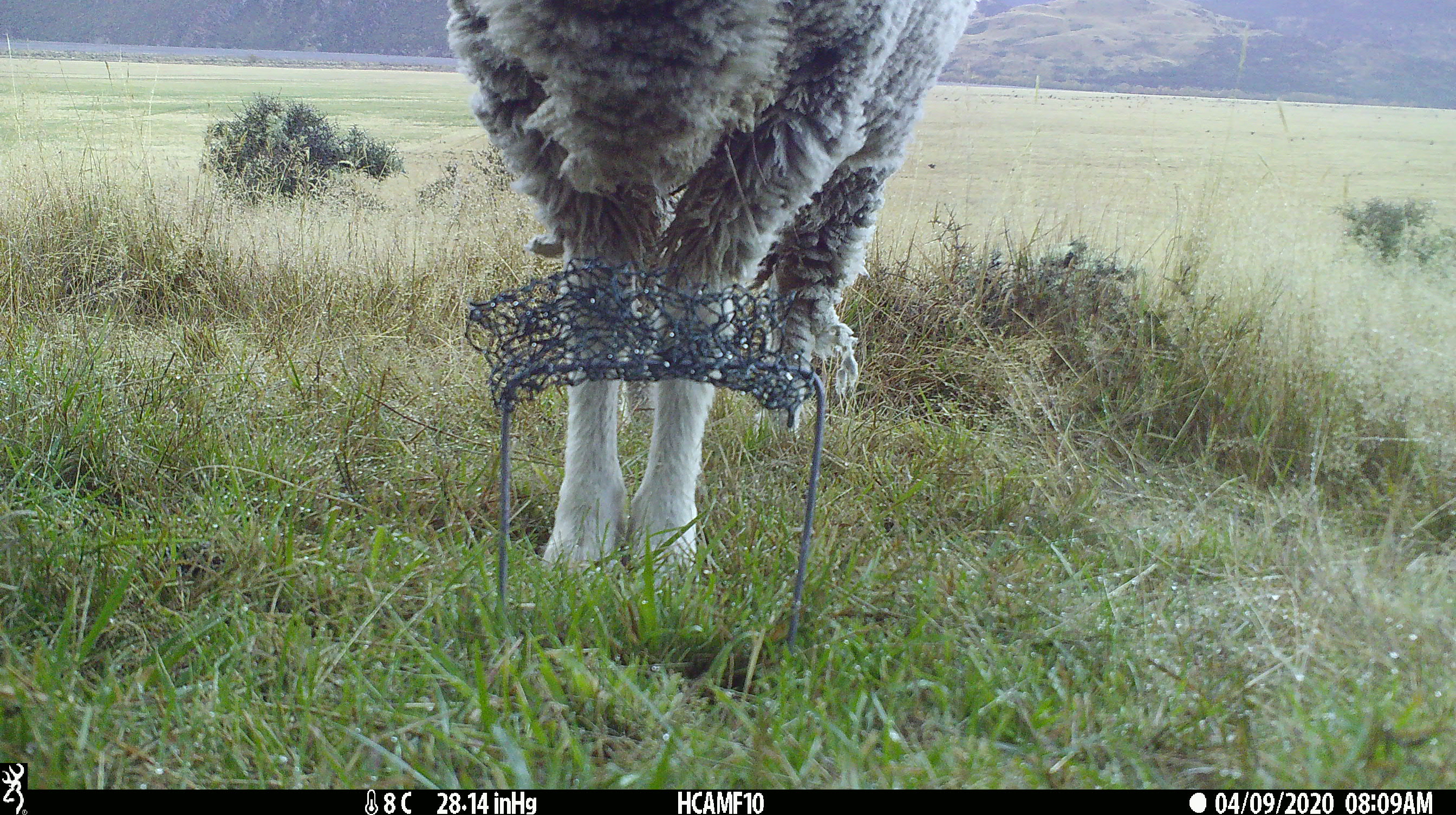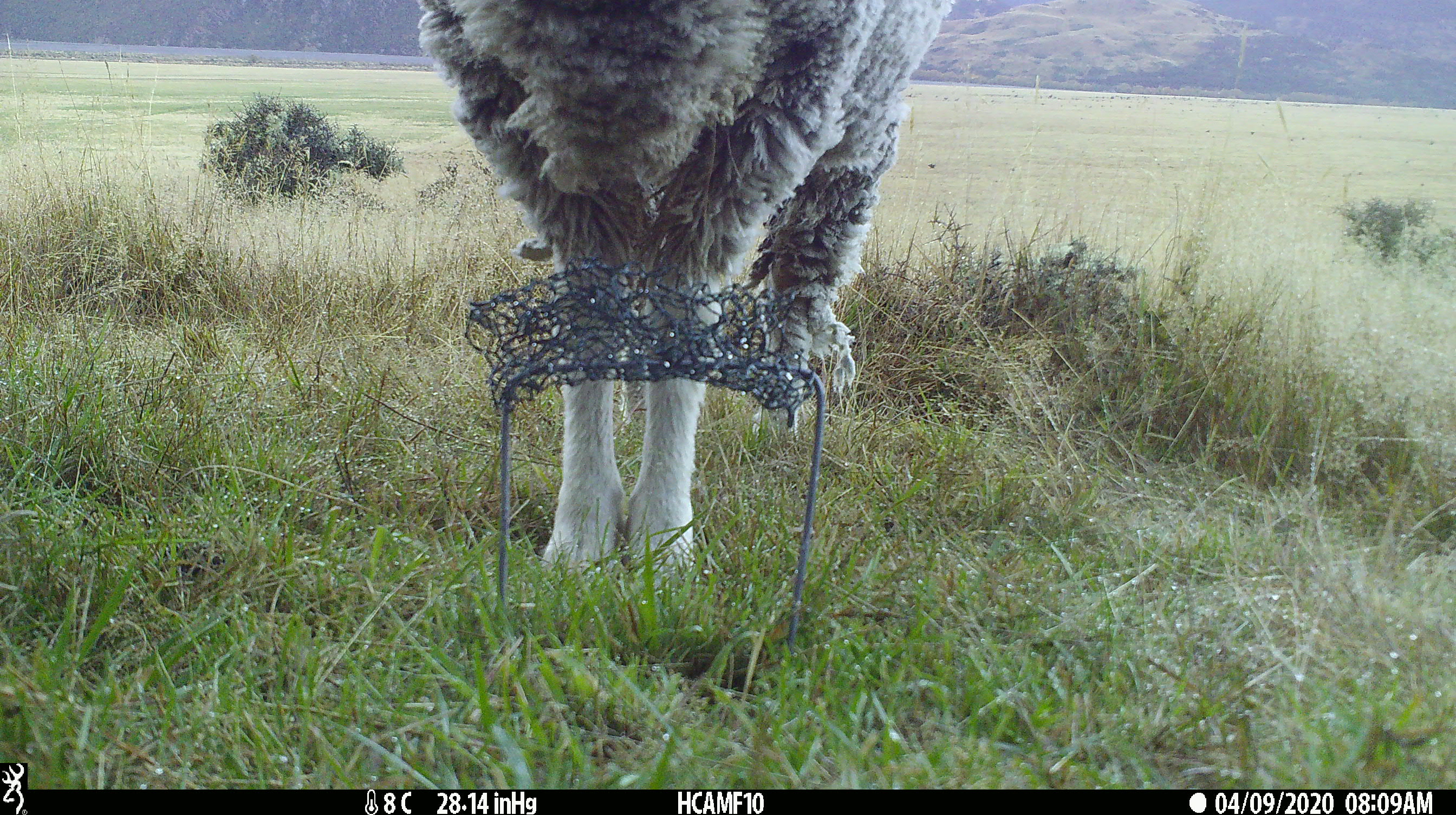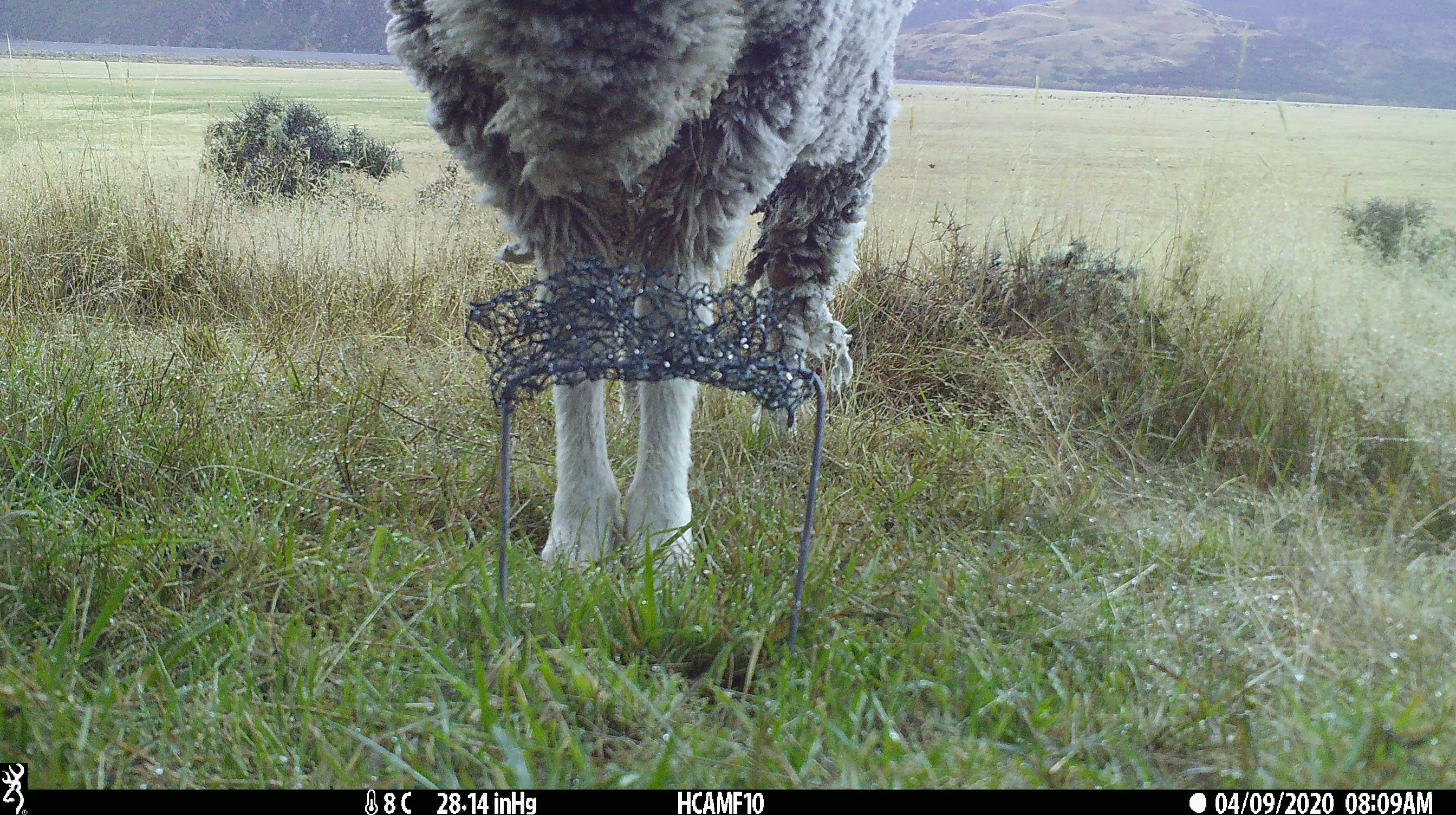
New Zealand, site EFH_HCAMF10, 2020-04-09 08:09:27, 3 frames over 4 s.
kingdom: Animalia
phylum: Chordata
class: Mammalia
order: Artiodactyla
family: Bovidae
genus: Ovis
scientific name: Ovis aries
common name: domestic sheep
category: sheep